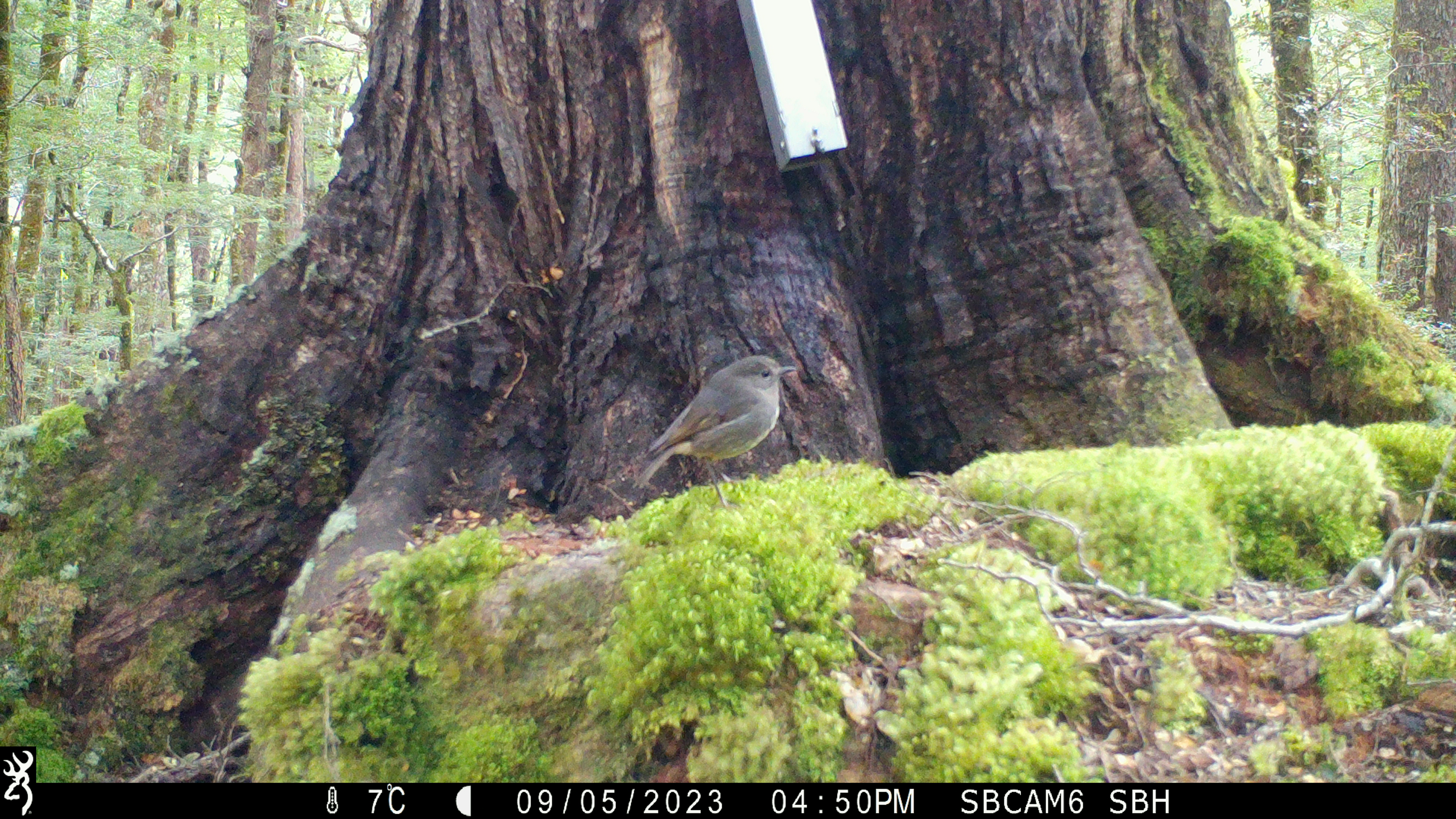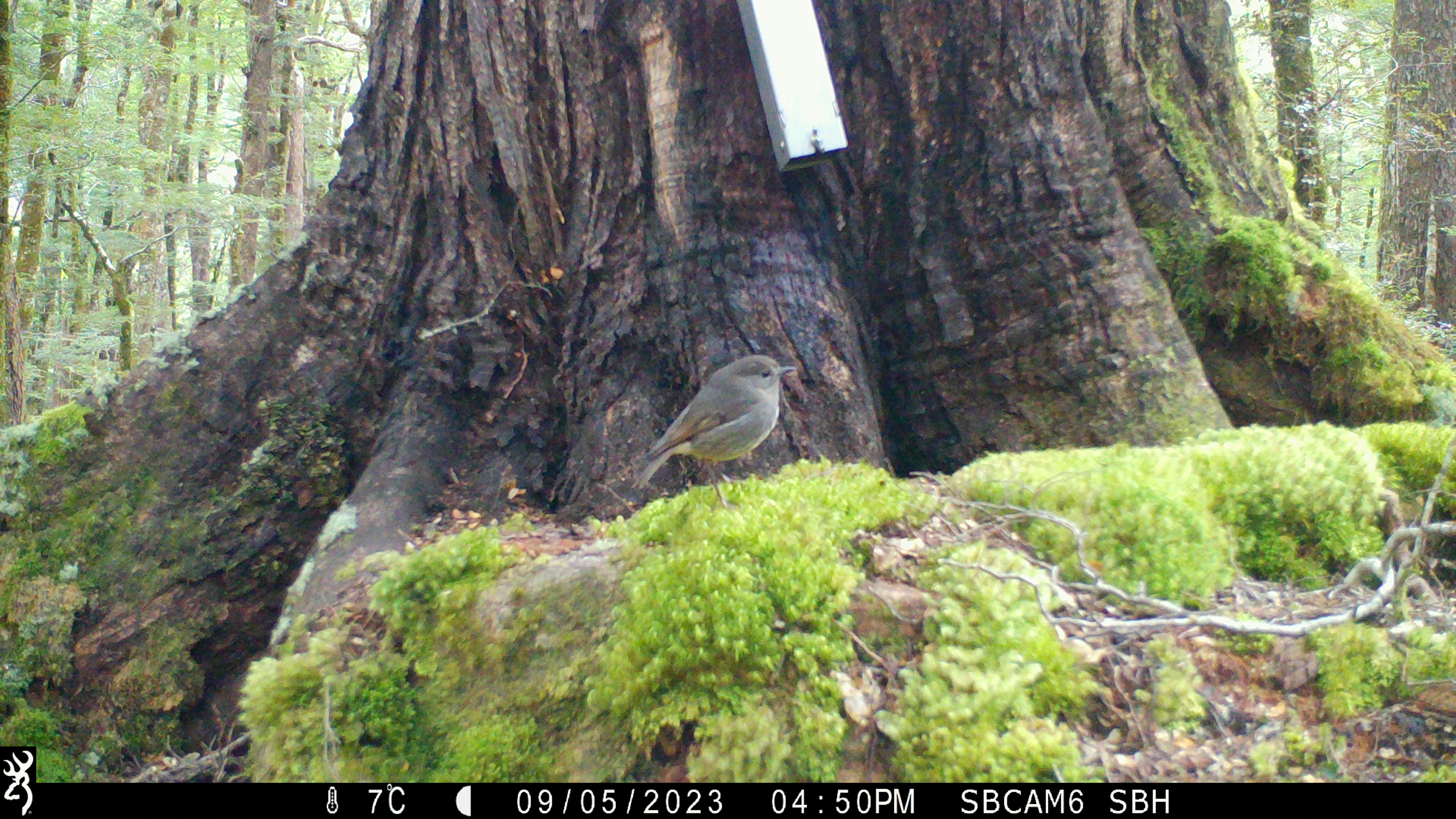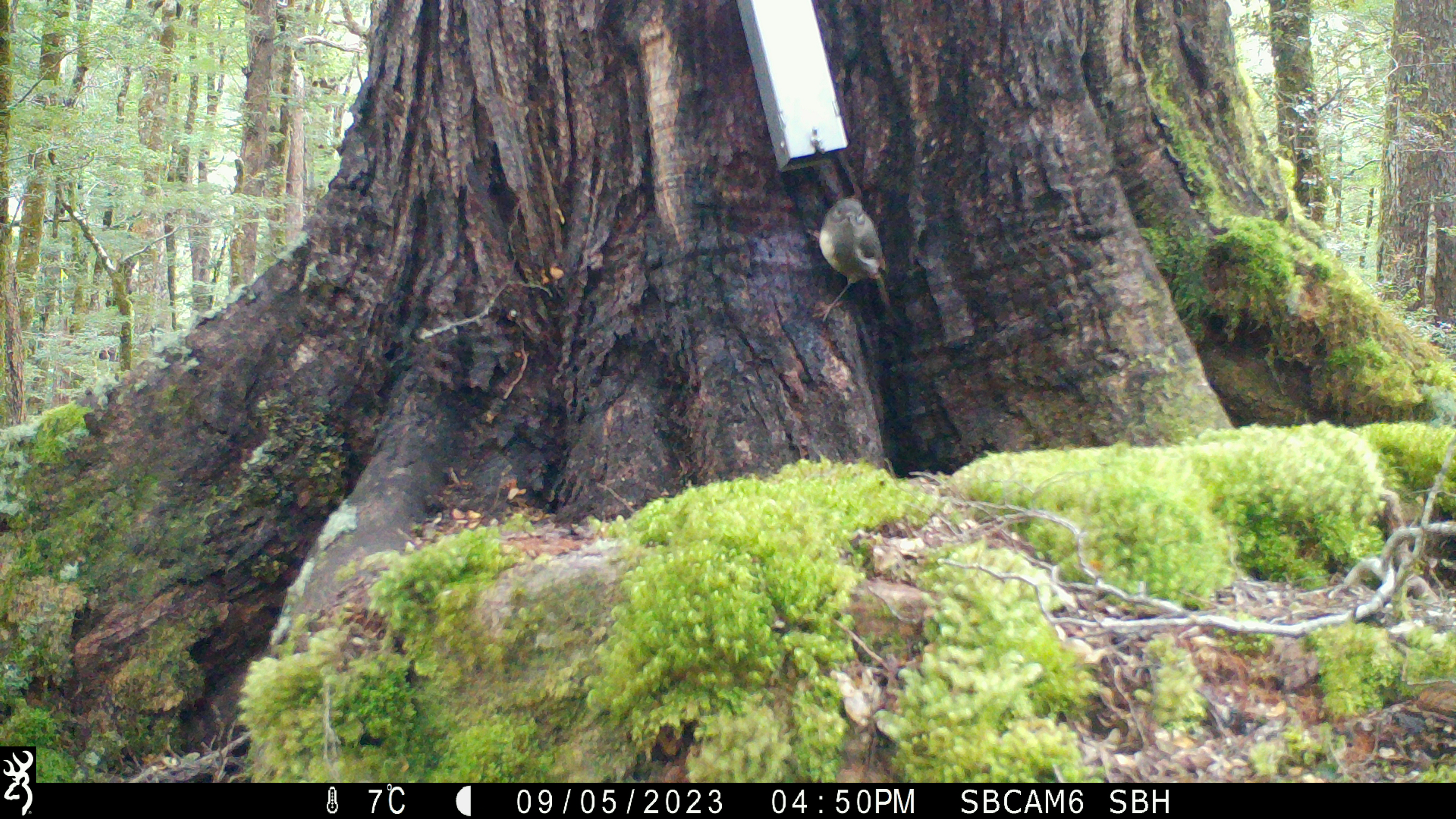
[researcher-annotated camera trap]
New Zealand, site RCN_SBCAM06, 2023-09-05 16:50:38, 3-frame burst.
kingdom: Animalia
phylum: Chordata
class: Aves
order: Passeriformes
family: Petroicidae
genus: Petroica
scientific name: Petroica australis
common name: new zealand robin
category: robin